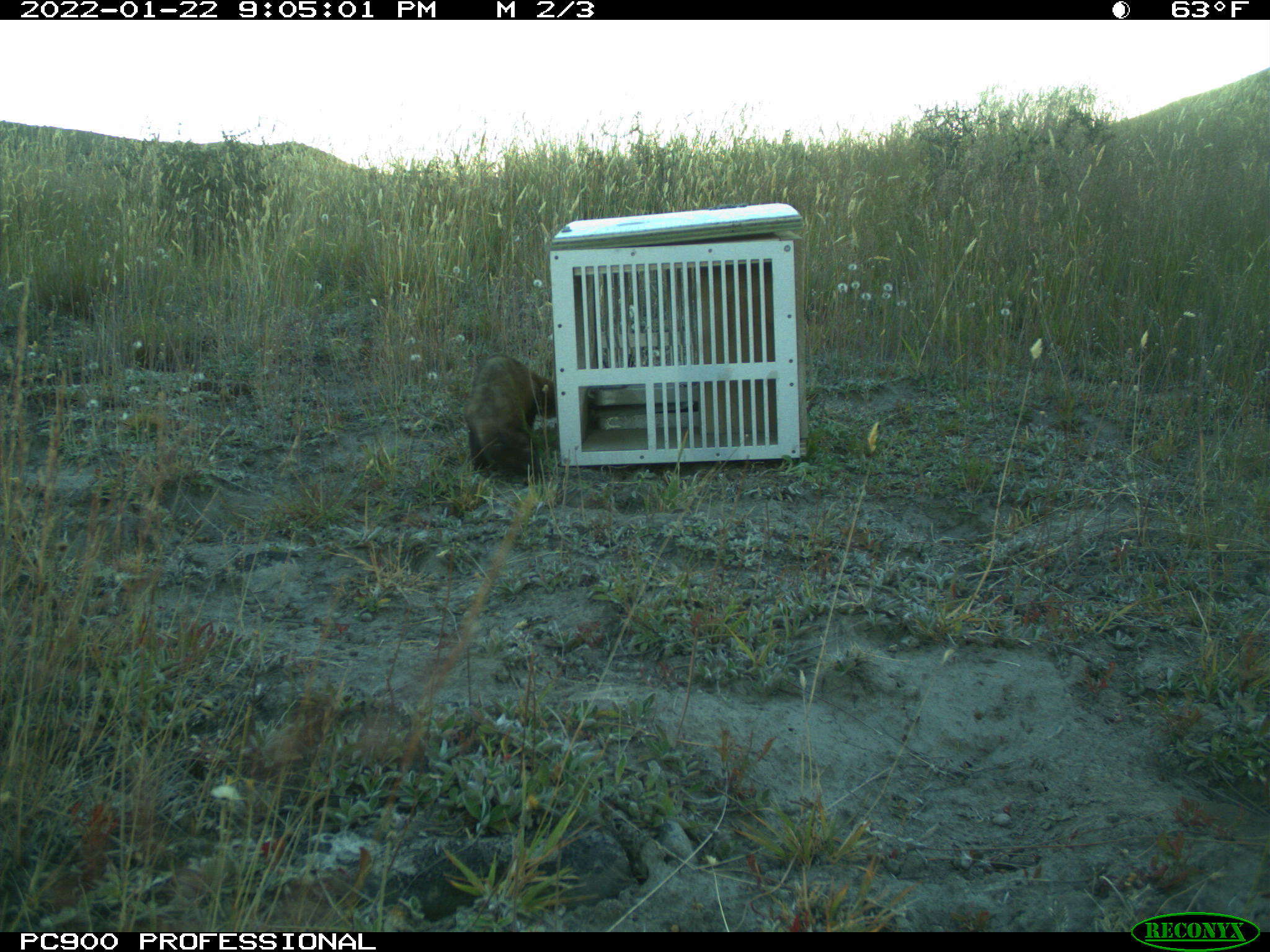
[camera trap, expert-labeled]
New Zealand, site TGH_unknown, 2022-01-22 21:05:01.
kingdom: Animalia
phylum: Chordata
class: Mammalia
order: Carnivora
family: Mustelidae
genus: Mustela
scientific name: Mustela furo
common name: ferret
Ferret (Mustela furo).